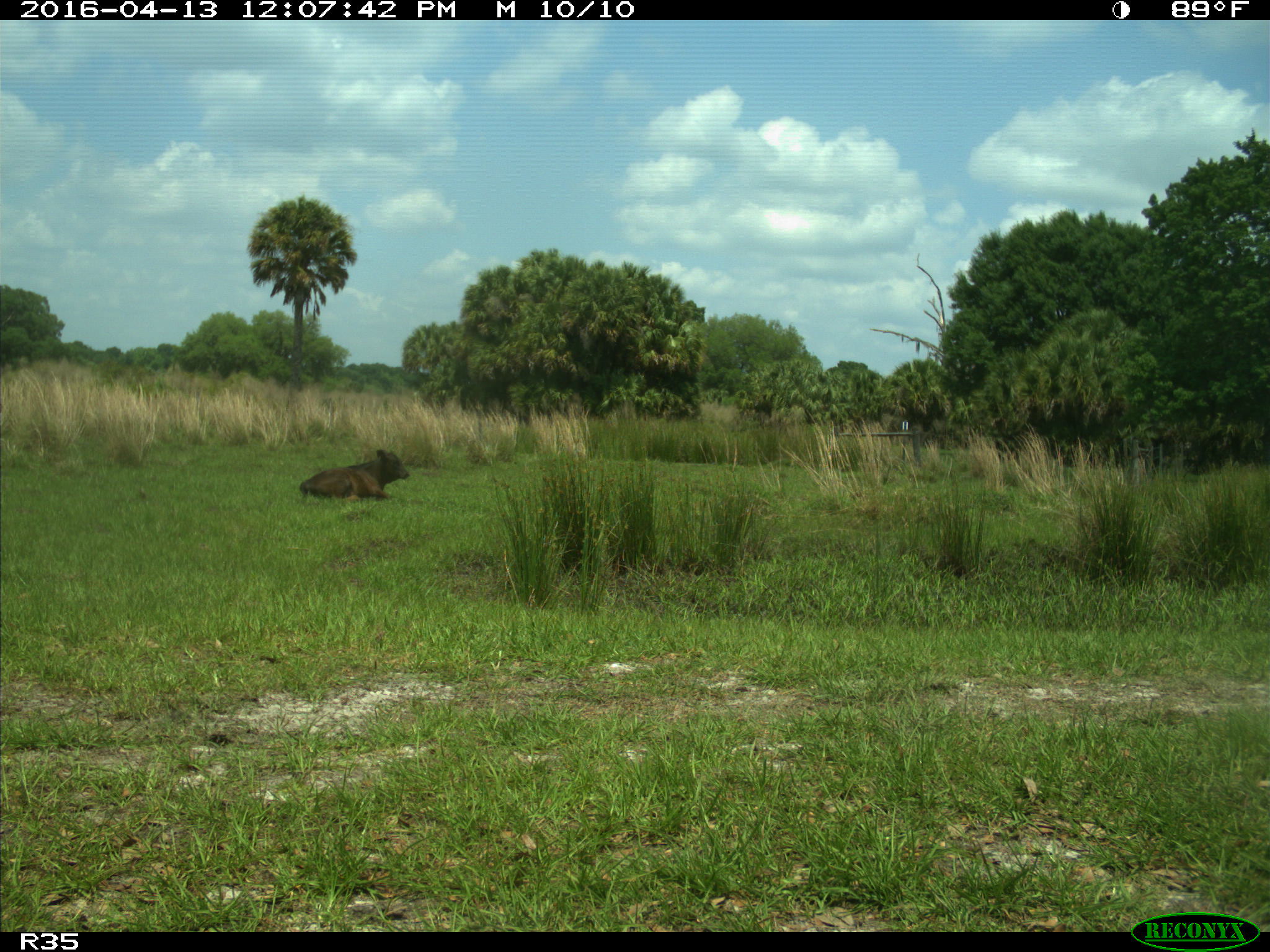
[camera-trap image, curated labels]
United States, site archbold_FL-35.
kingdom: Animalia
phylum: Chordata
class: Mammalia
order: Artiodactyla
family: Bovidae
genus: Bos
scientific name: Bos taurus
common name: domestic cow